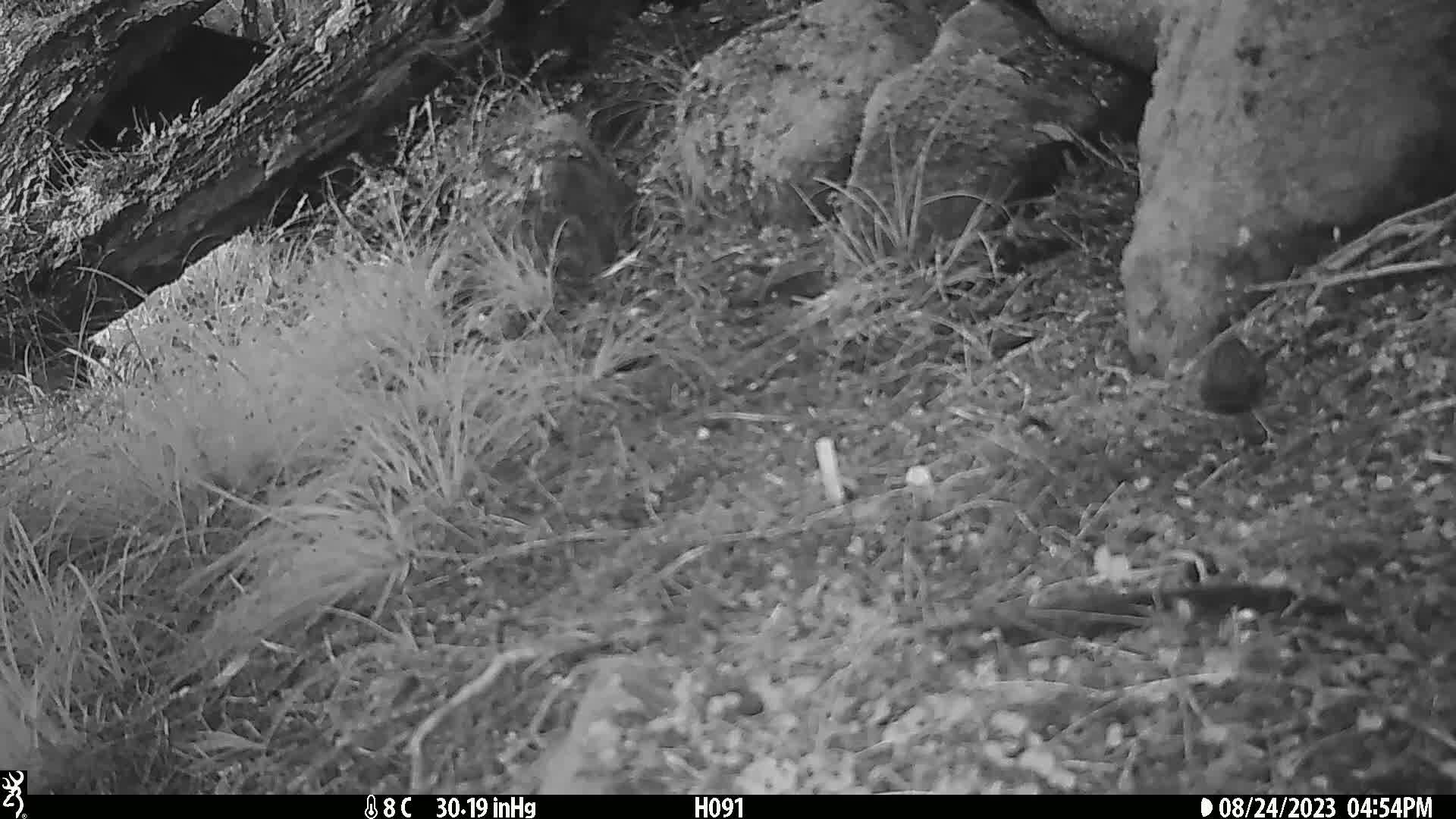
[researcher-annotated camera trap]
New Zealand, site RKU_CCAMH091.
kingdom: Animalia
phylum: Chordata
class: Aves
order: Passeriformes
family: Prunellidae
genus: Prunella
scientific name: Prunella modularis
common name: dunnock